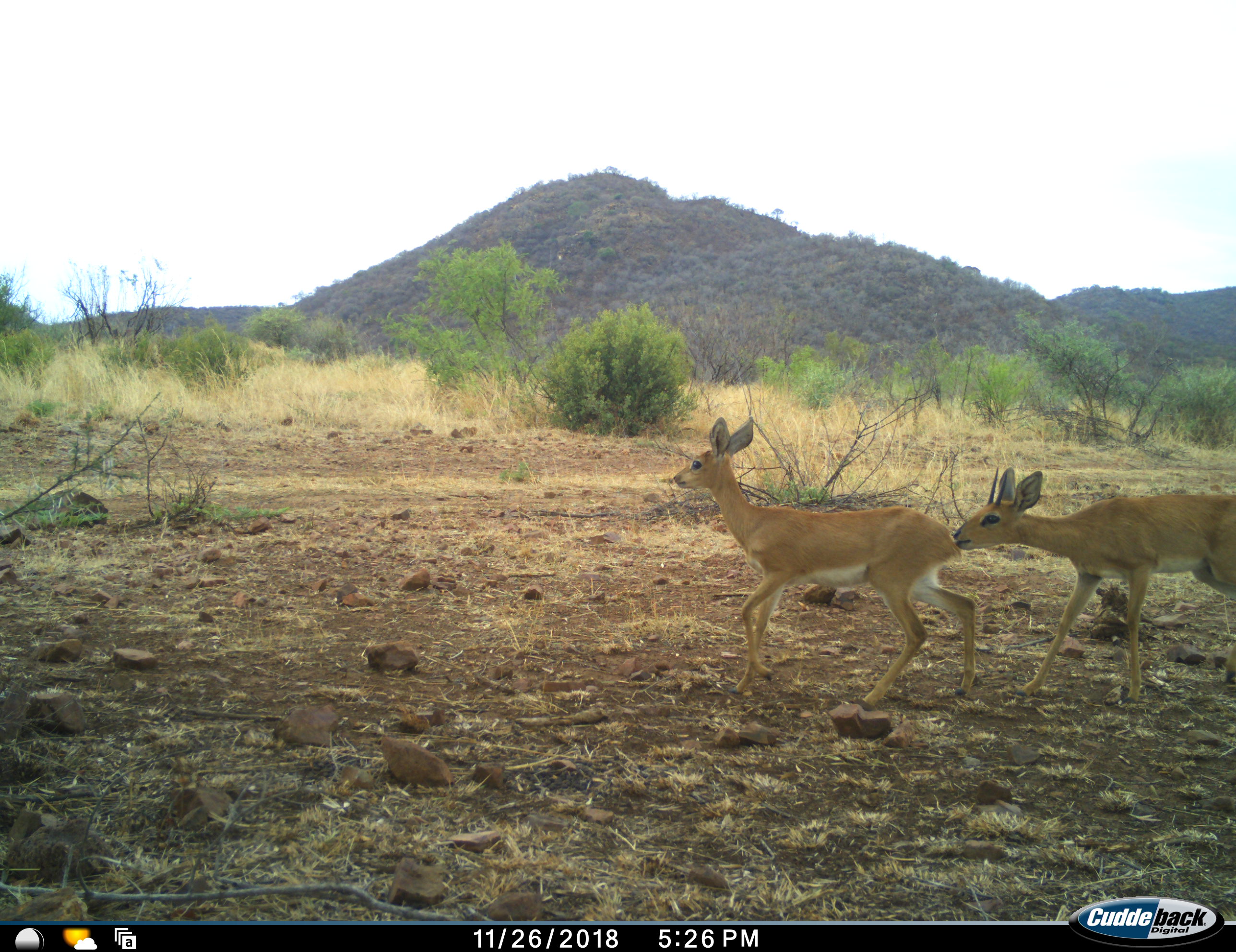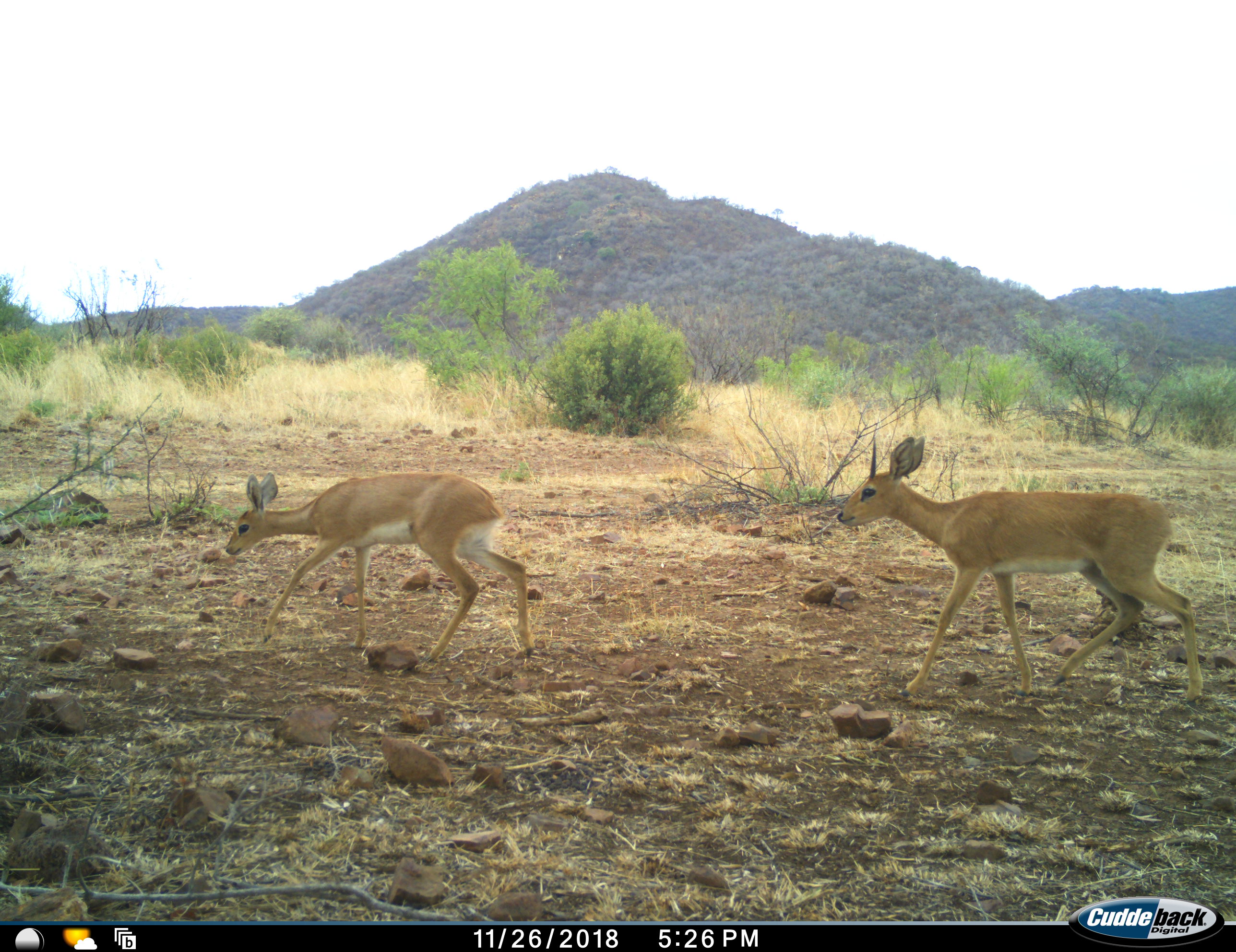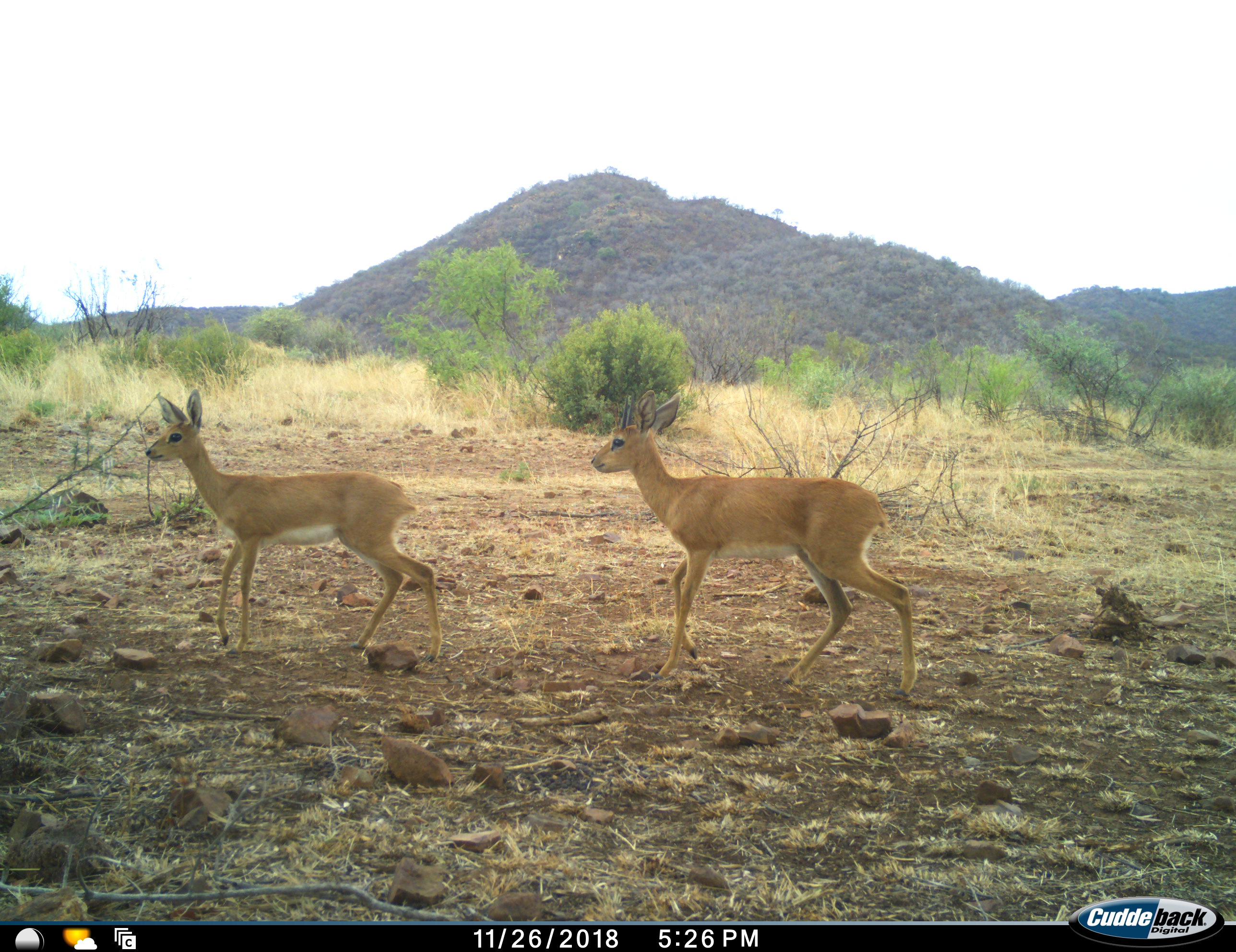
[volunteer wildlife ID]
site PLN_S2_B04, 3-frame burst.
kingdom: Animalia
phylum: Chordata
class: Mammalia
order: Artiodactyla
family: Bovidae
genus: Raphicerus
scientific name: Raphicerus campestris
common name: steenbok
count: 2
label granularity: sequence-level